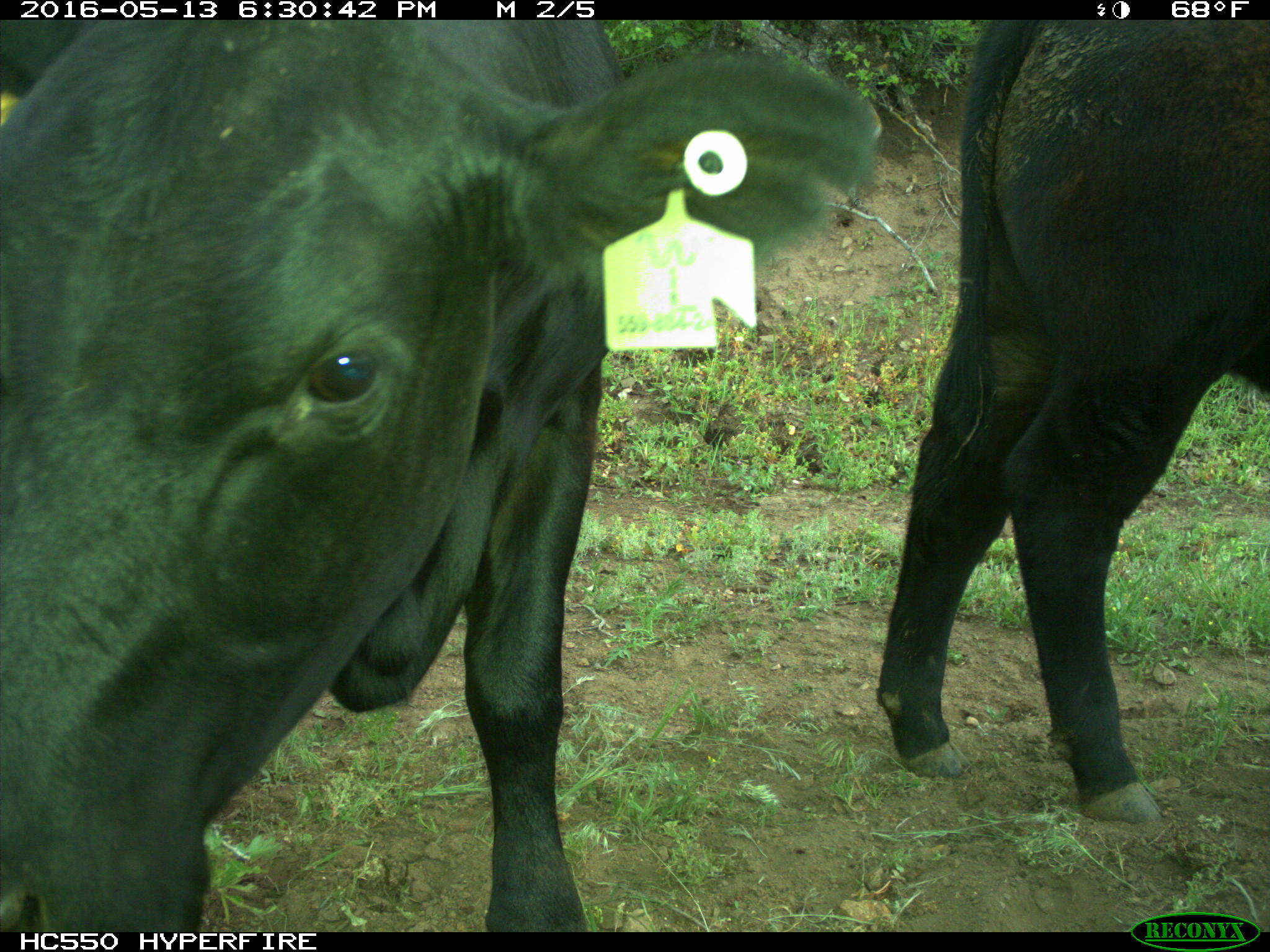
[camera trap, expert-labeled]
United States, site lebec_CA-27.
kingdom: Animalia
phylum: Chordata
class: Mammalia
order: Artiodactyla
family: Bovidae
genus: Bos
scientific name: Bos taurus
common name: domestic cow